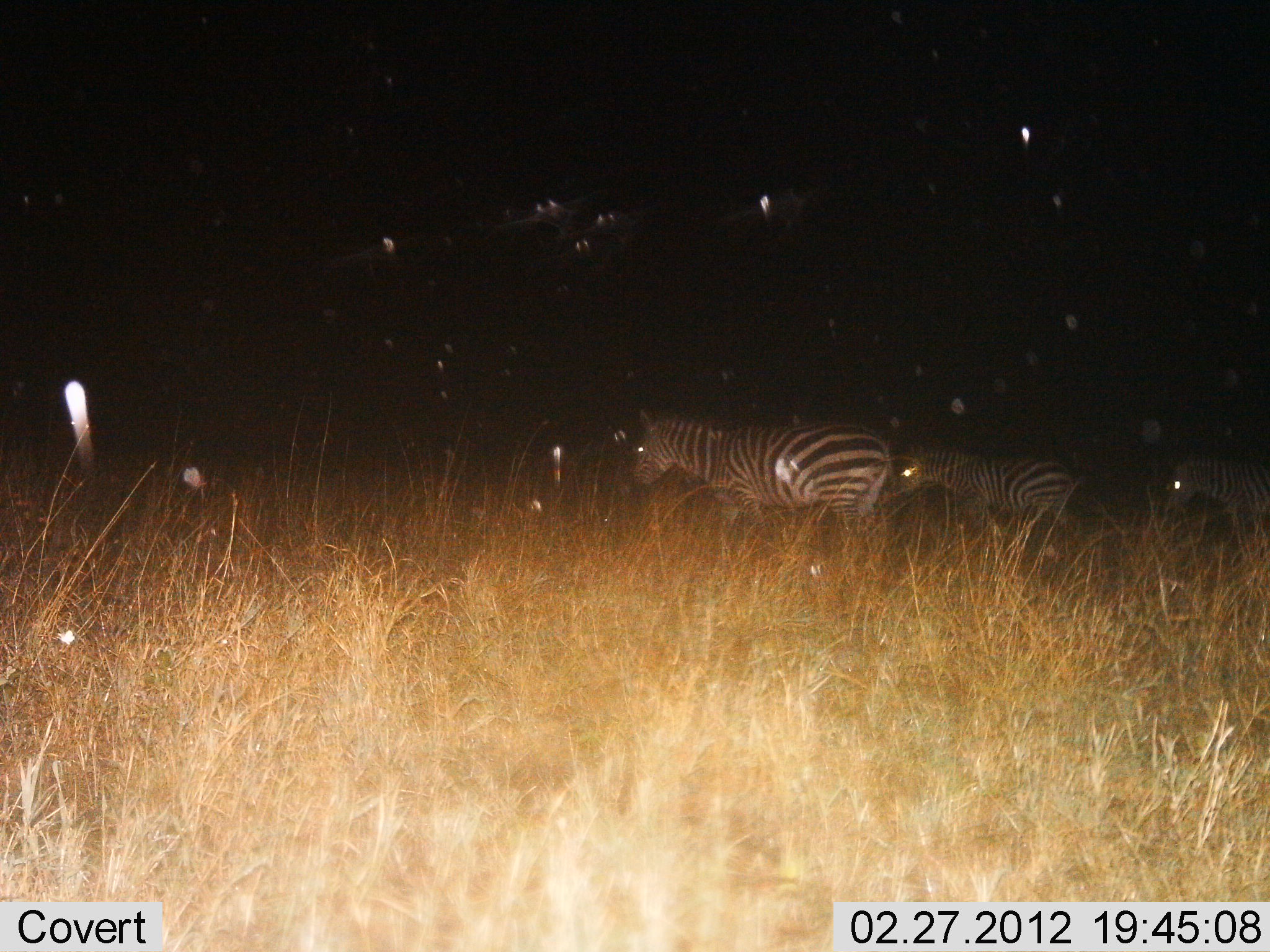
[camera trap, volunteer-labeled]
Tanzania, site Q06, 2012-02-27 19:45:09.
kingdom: Animalia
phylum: Chordata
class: Mammalia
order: Perissodactyla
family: Equidae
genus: Equus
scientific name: Equus quagga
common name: plains zebra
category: zebra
Zebra (plains zebra) (Equus quagga), count 3. Behavior (volunteer vote fractions): standing 44%, resting 0%, moving 61%, interacting 0%. Young present (vote fraction): 6%. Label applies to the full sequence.